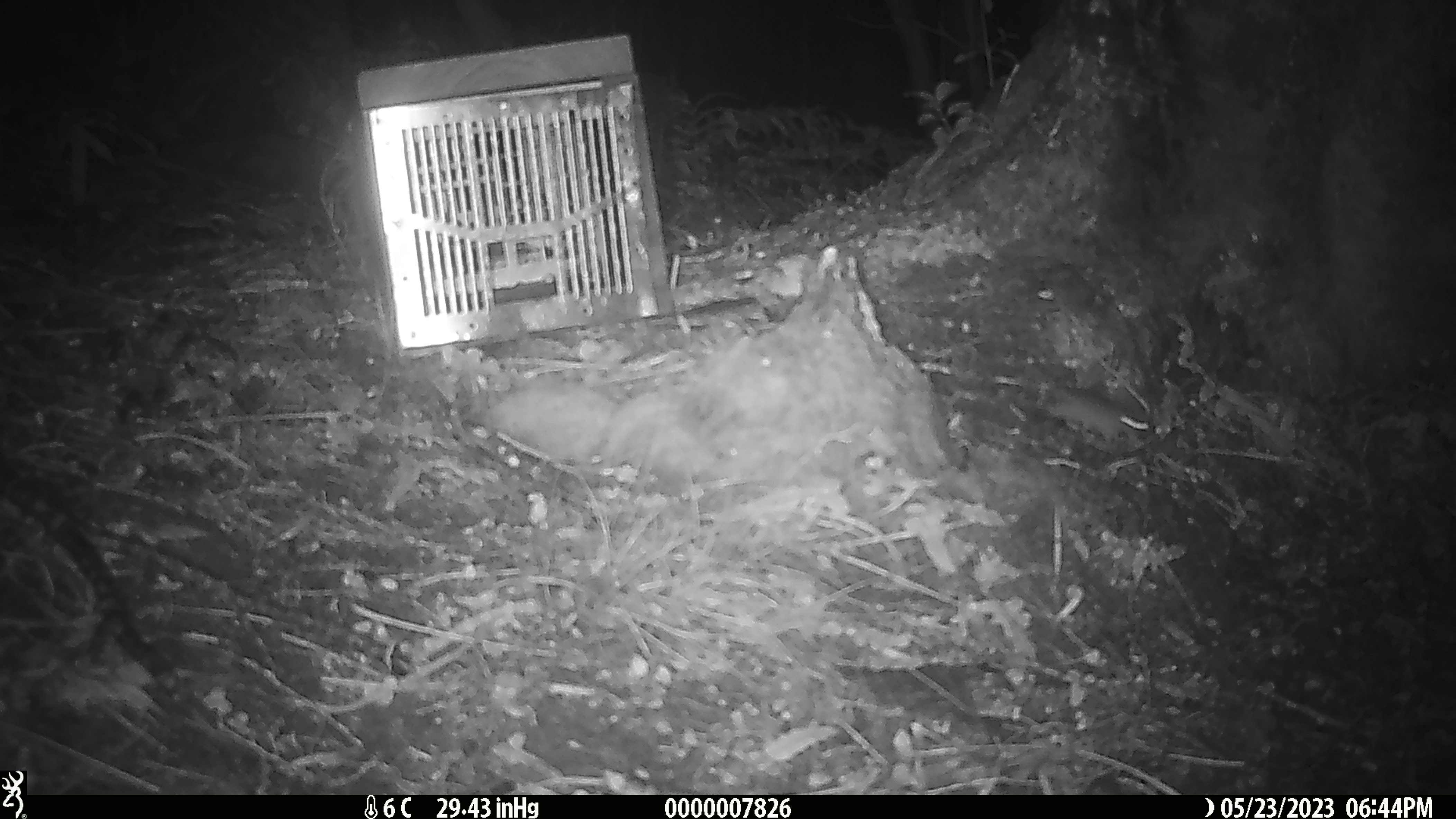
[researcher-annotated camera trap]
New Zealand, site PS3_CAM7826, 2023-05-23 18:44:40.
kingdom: Animalia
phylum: Chordata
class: Mammalia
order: Rodentia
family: Muridae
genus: Mus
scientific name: Mus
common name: mouse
Mouse (Mus).